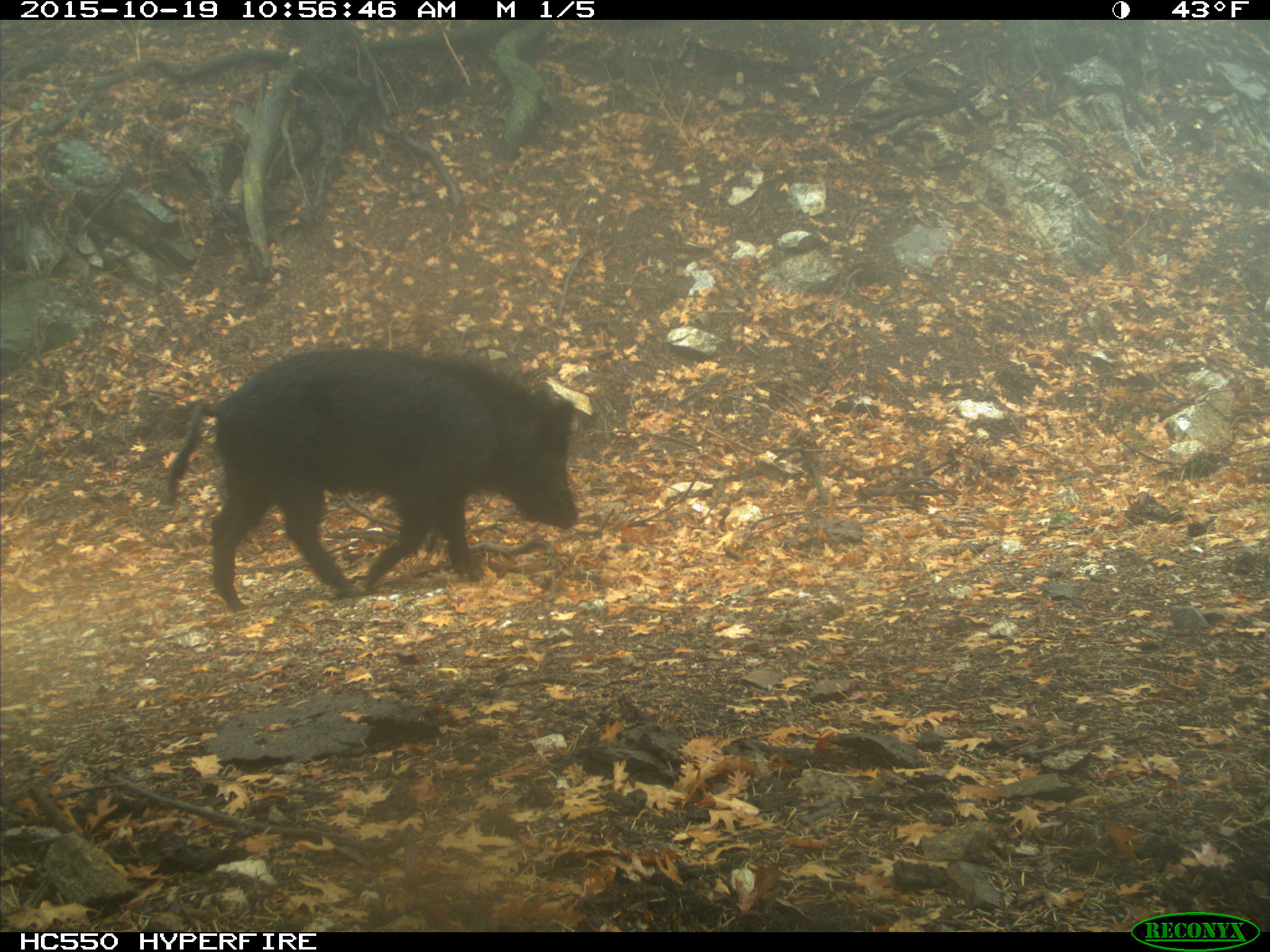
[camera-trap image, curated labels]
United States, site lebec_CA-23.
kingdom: Animalia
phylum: Chordata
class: Mammalia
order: Artiodactyla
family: Suidae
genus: Sus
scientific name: Sus scrofa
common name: wild boar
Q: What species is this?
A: Sus scrofa (wild boar).